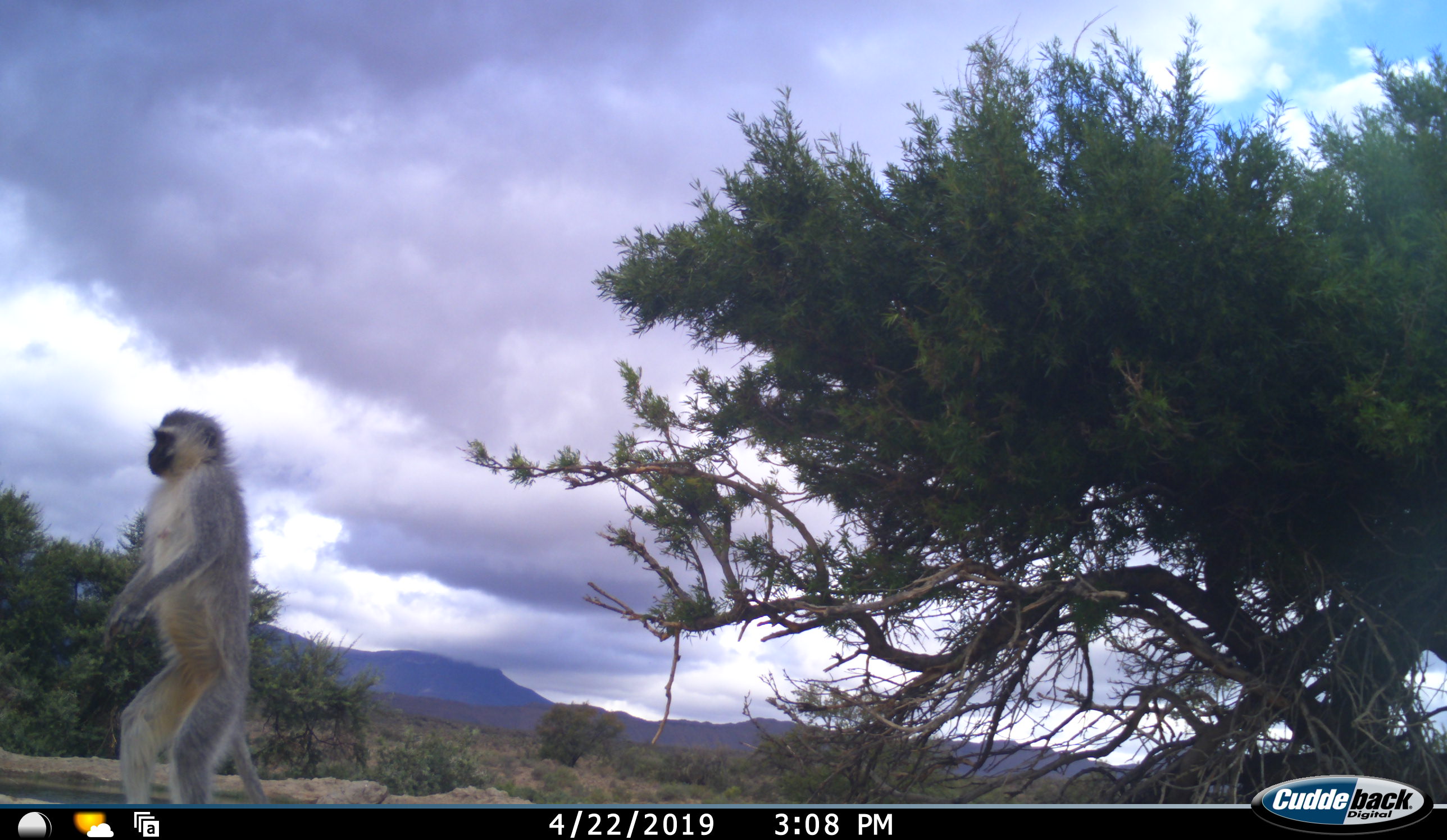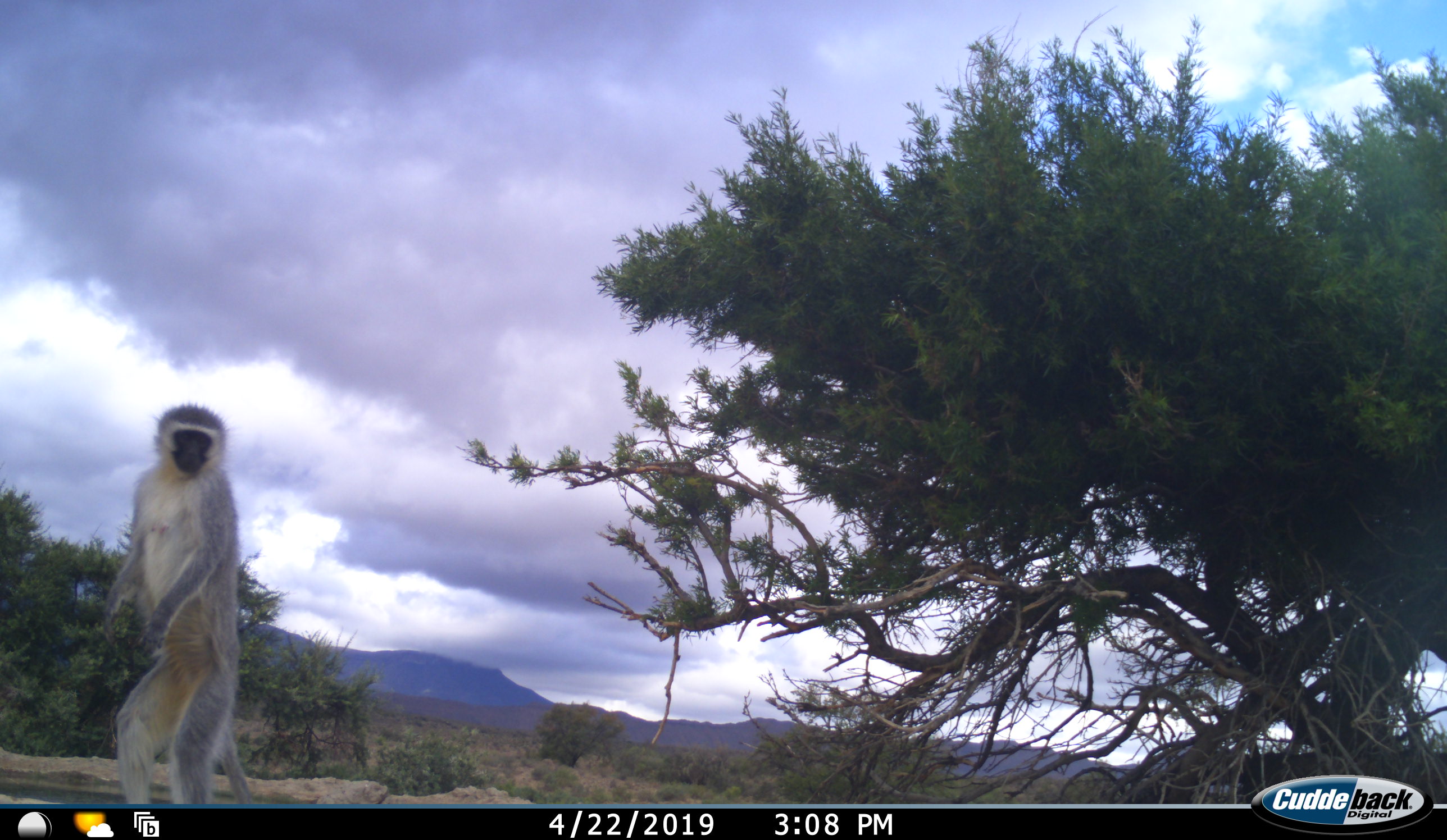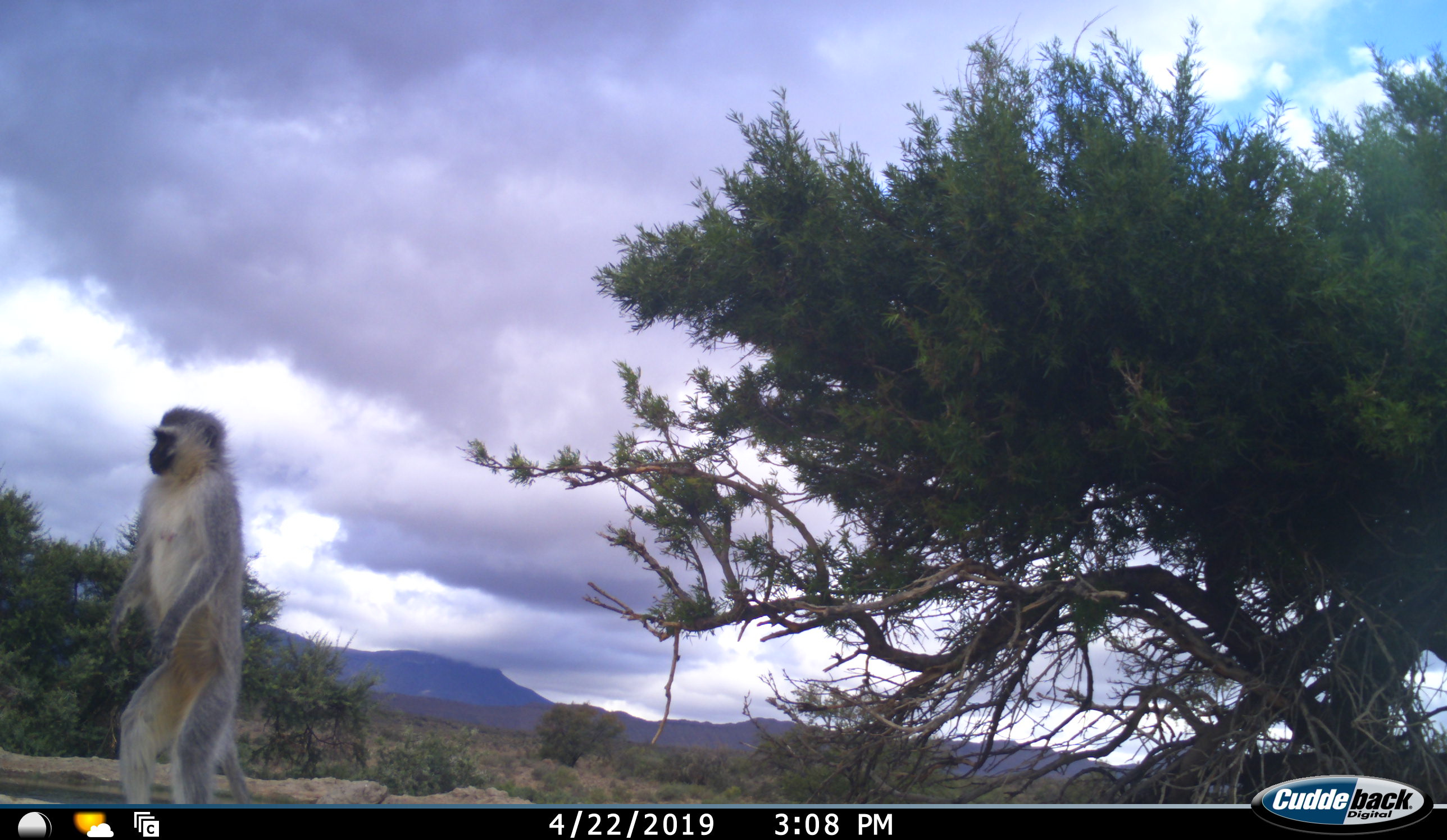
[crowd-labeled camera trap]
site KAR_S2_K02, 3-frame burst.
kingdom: Animalia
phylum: Chordata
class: Mammalia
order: Primates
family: Cercopithecidae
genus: Chlorocebus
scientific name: Chlorocebus pygerythrus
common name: vervet monkey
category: monkeyvervet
Monkeyvervet (vervet monkey) (Chlorocebus pygerythrus), count 1. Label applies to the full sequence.